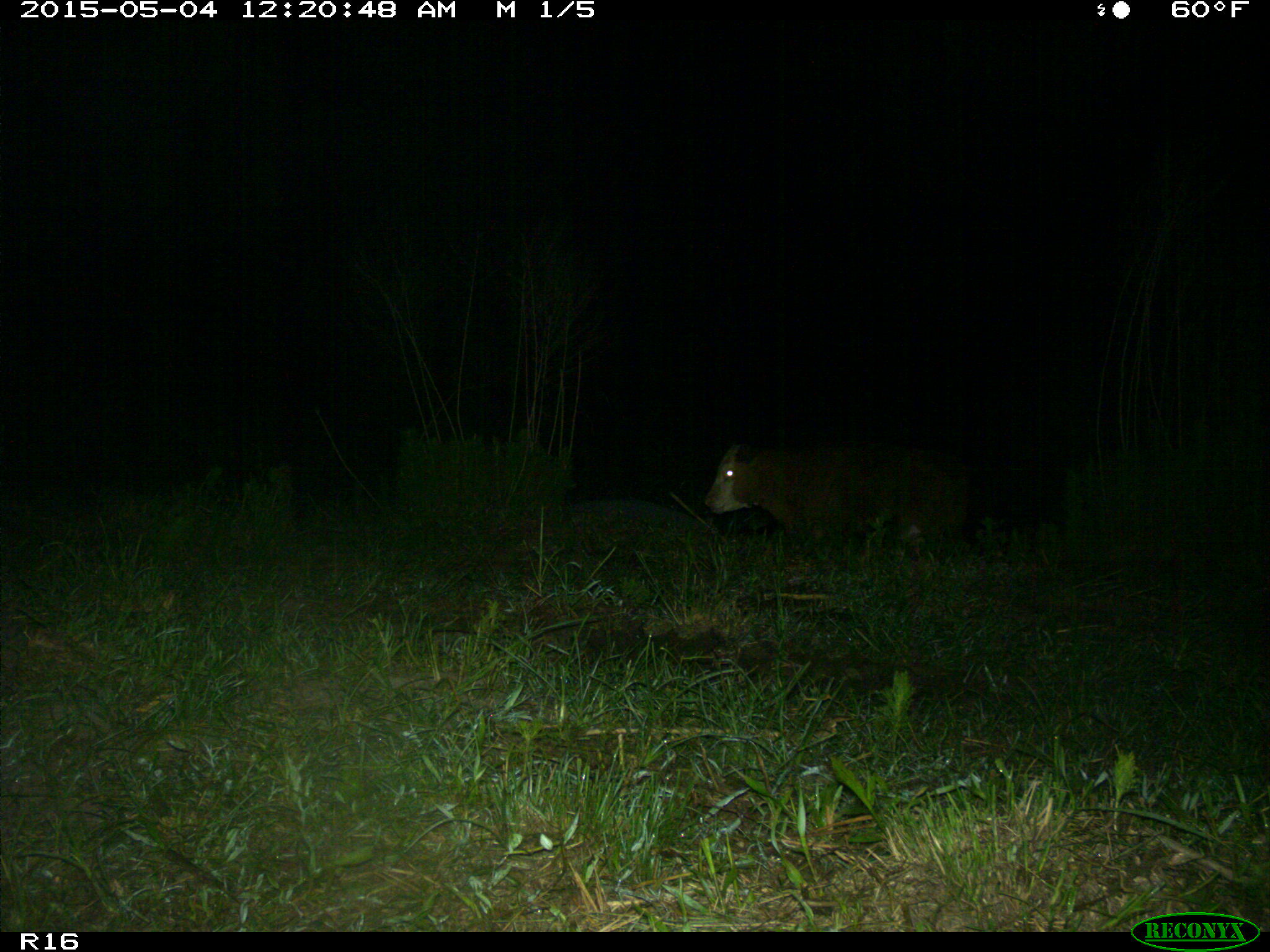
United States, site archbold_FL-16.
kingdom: Animalia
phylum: Chordata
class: Mammalia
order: Artiodactyla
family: Bovidae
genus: Bos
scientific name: Bos taurus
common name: domestic cow